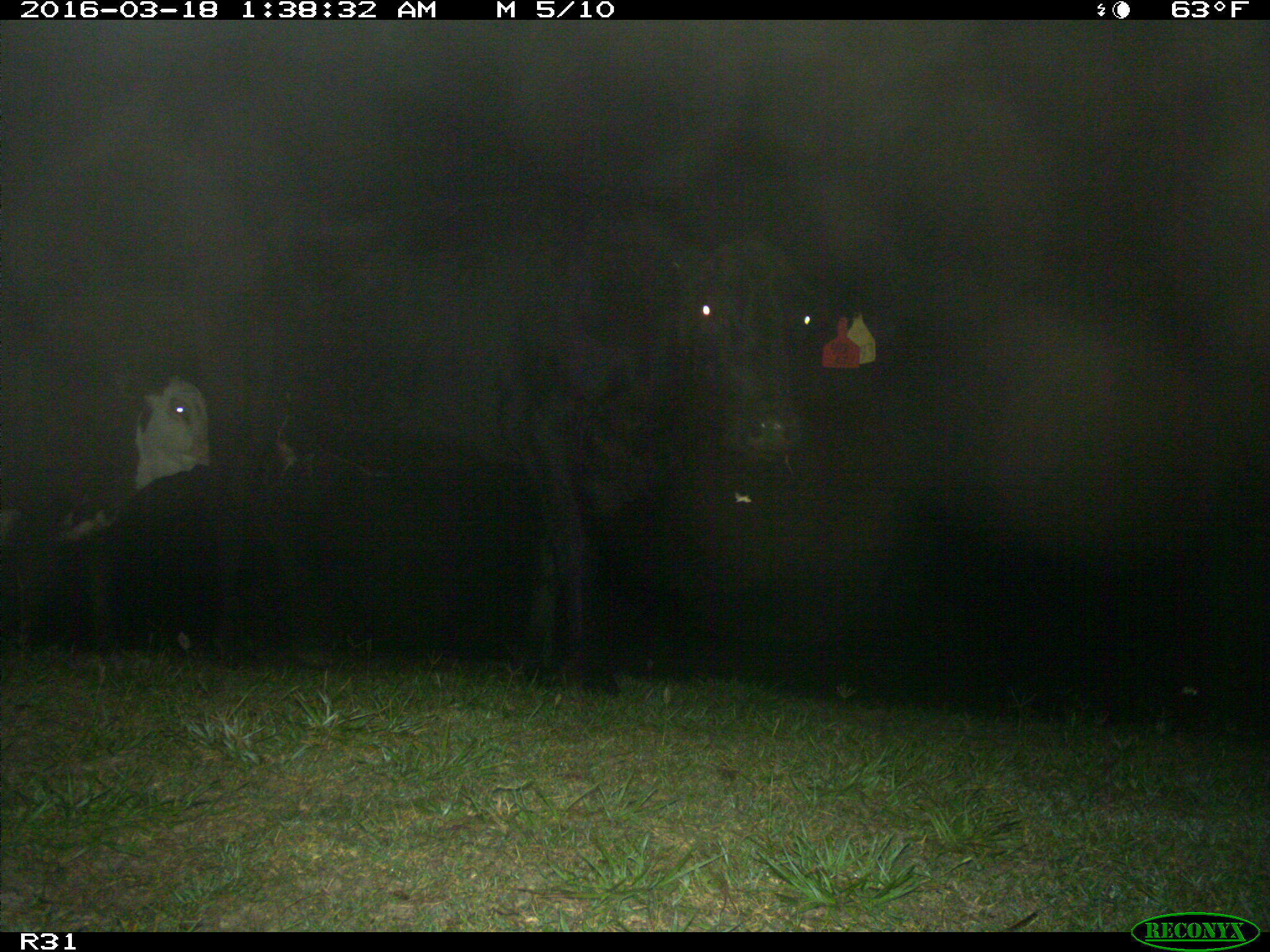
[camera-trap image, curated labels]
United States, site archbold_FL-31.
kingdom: Animalia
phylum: Chordata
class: Mammalia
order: Artiodactyla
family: Bovidae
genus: Bos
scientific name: Bos taurus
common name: domestic cow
Bos taurus (domestic cow).